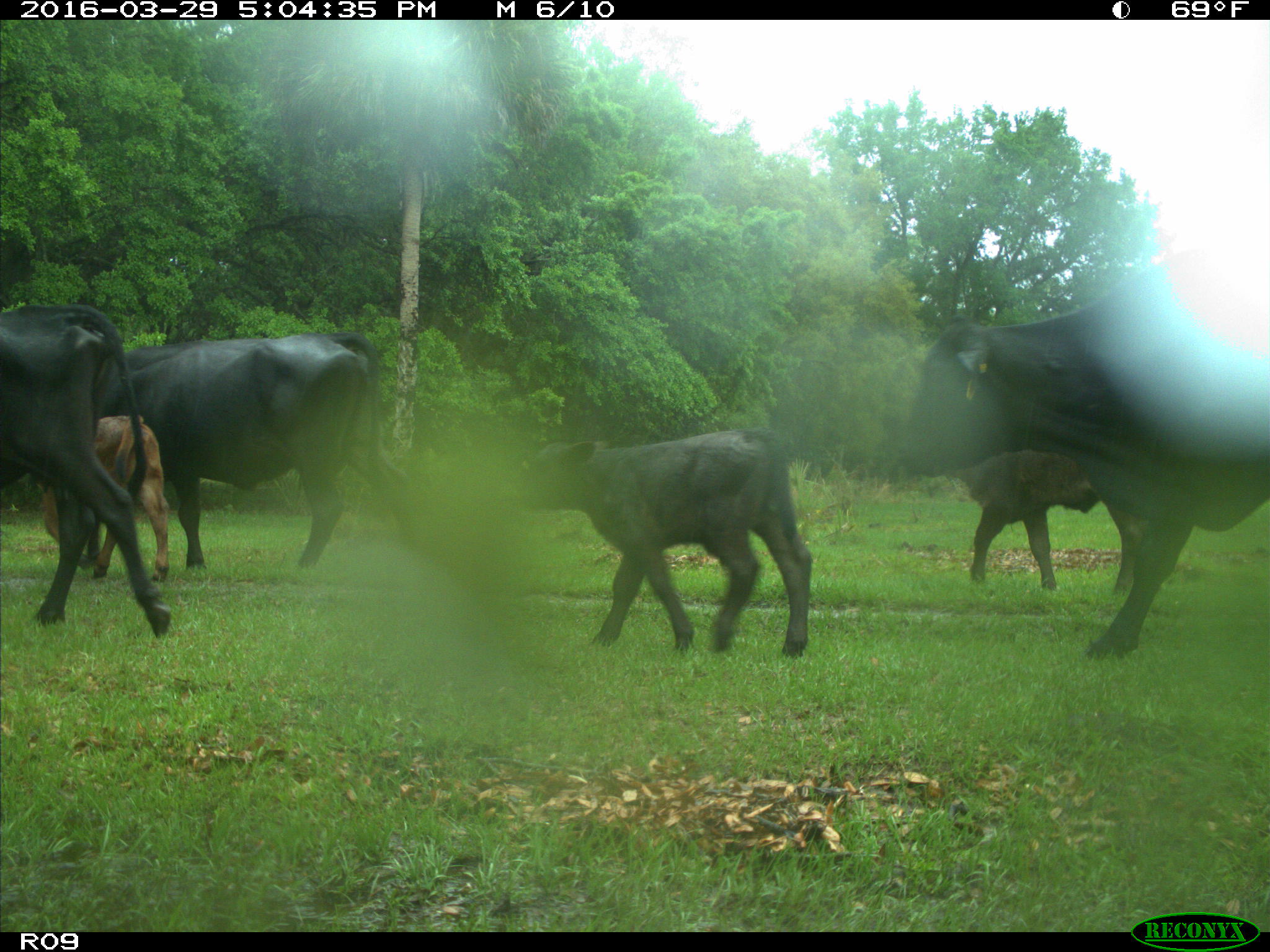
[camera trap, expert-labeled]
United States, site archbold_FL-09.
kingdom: Animalia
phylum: Chordata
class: Mammalia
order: Artiodactyla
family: Bovidae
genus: Bos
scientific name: Bos taurus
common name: domestic cow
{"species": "Bos taurus (domestic cow)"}